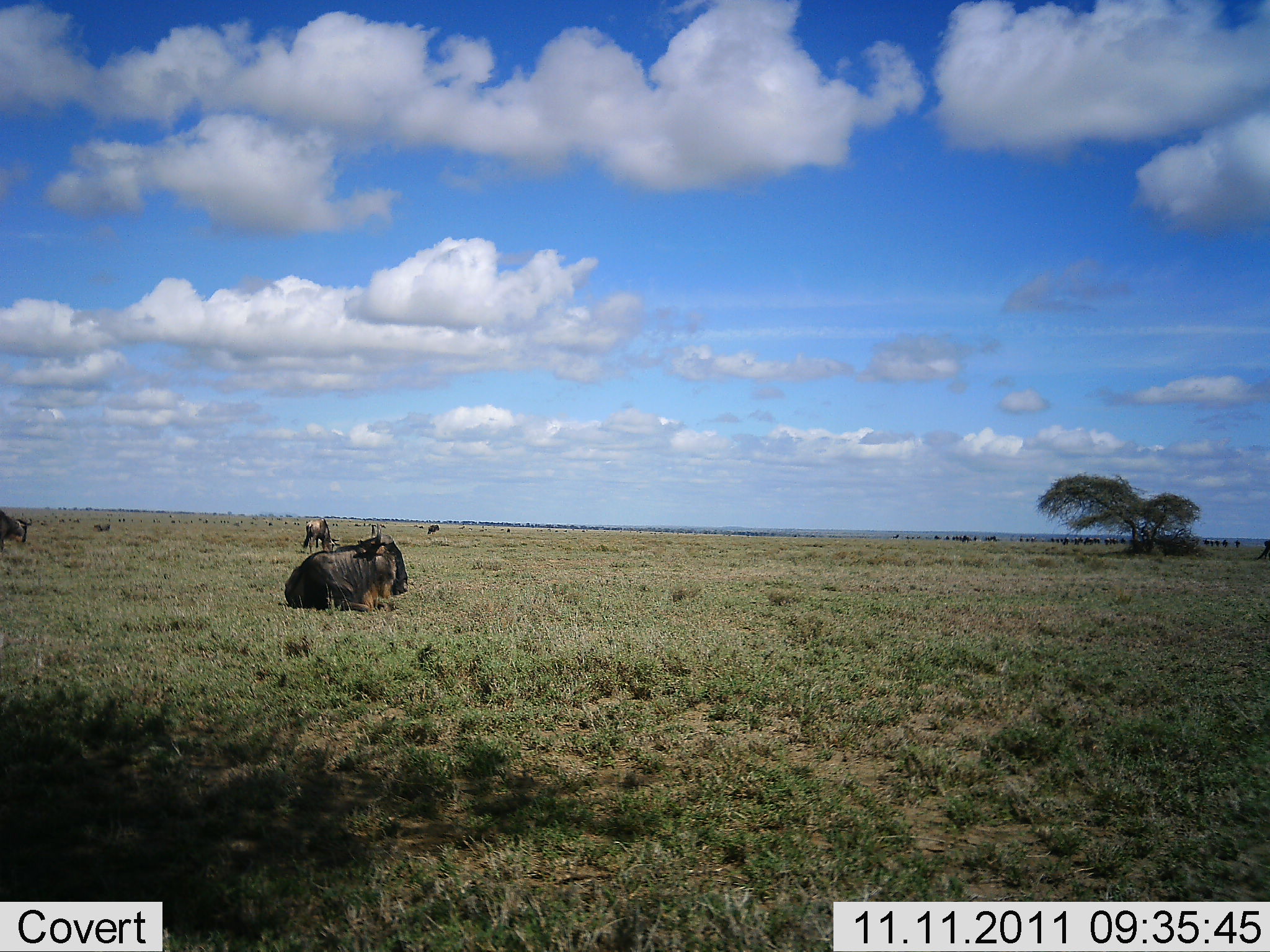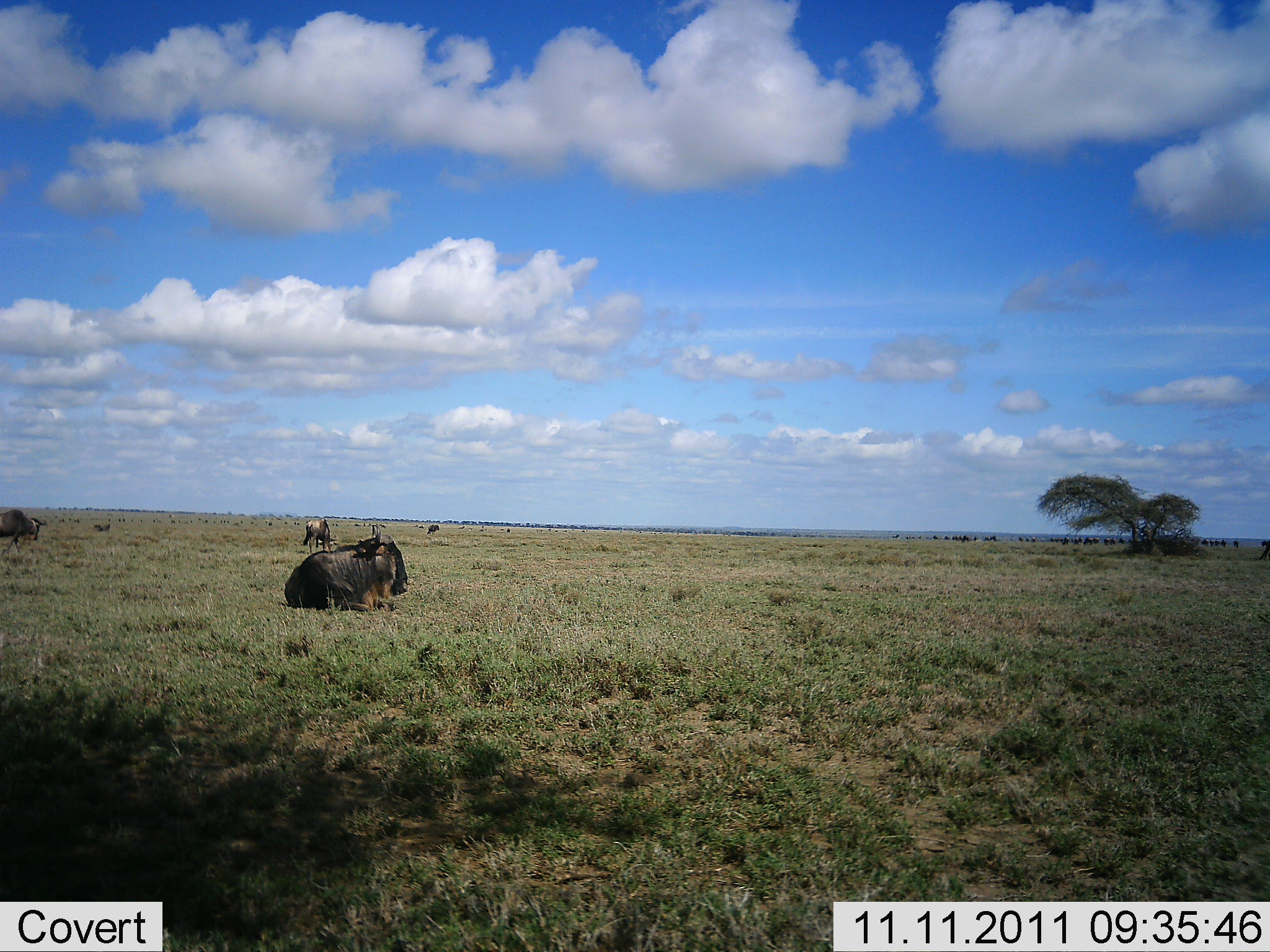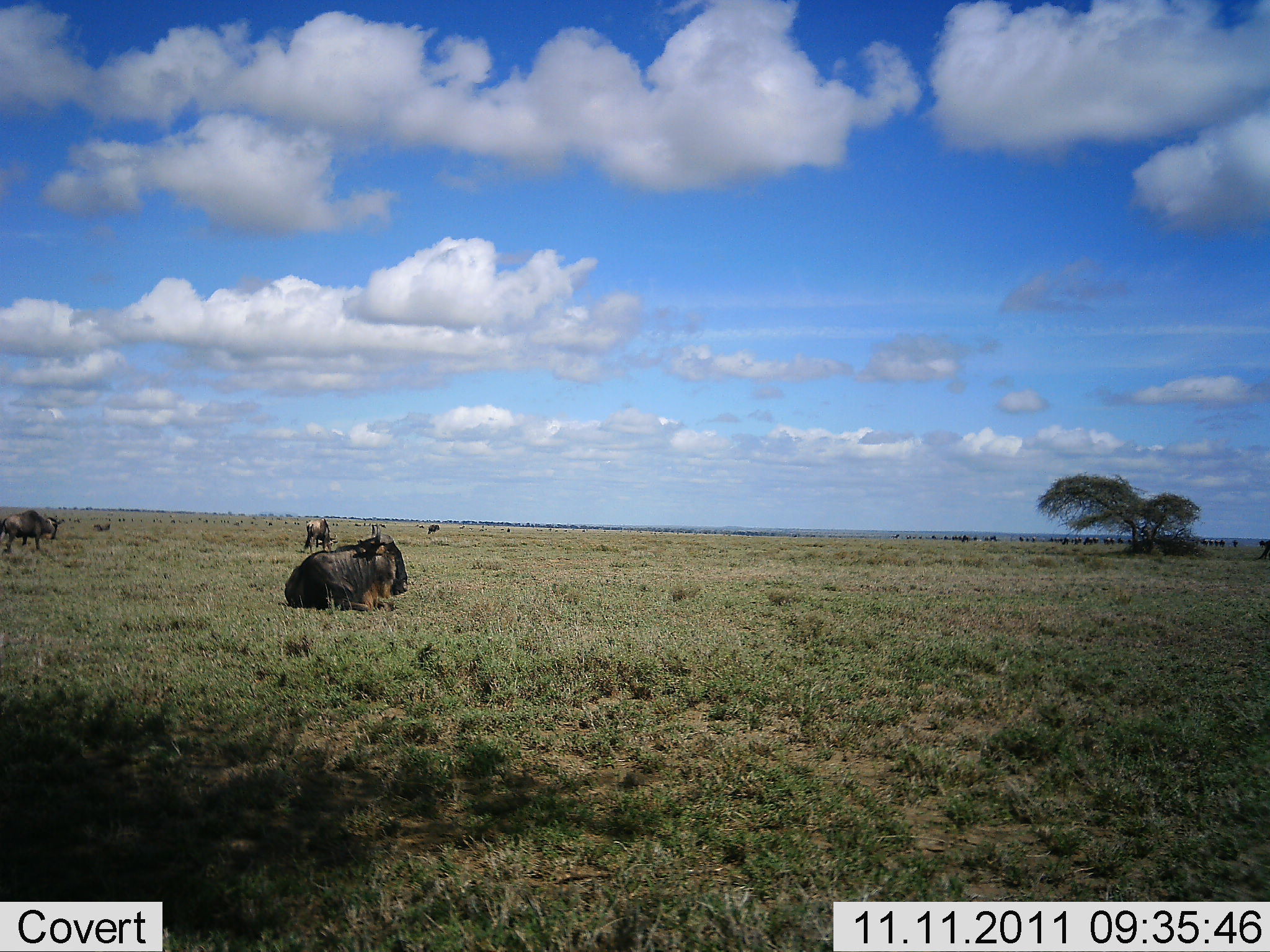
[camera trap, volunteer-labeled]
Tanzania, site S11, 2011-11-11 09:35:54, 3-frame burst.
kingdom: Animalia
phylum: Chordata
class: Mammalia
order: Artiodactyla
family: Bovidae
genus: Connochaetes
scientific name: Connochaetes taurinus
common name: blue wildebeest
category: wildebeest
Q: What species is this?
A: Wildebeest (blue wildebeest) (Connochaetes taurinus).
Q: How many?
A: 4.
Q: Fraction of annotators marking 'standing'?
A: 62%.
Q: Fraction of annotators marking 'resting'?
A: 88%.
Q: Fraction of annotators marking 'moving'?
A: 56%.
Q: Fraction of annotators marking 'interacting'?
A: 0%.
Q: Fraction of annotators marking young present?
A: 0%.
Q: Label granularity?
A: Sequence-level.